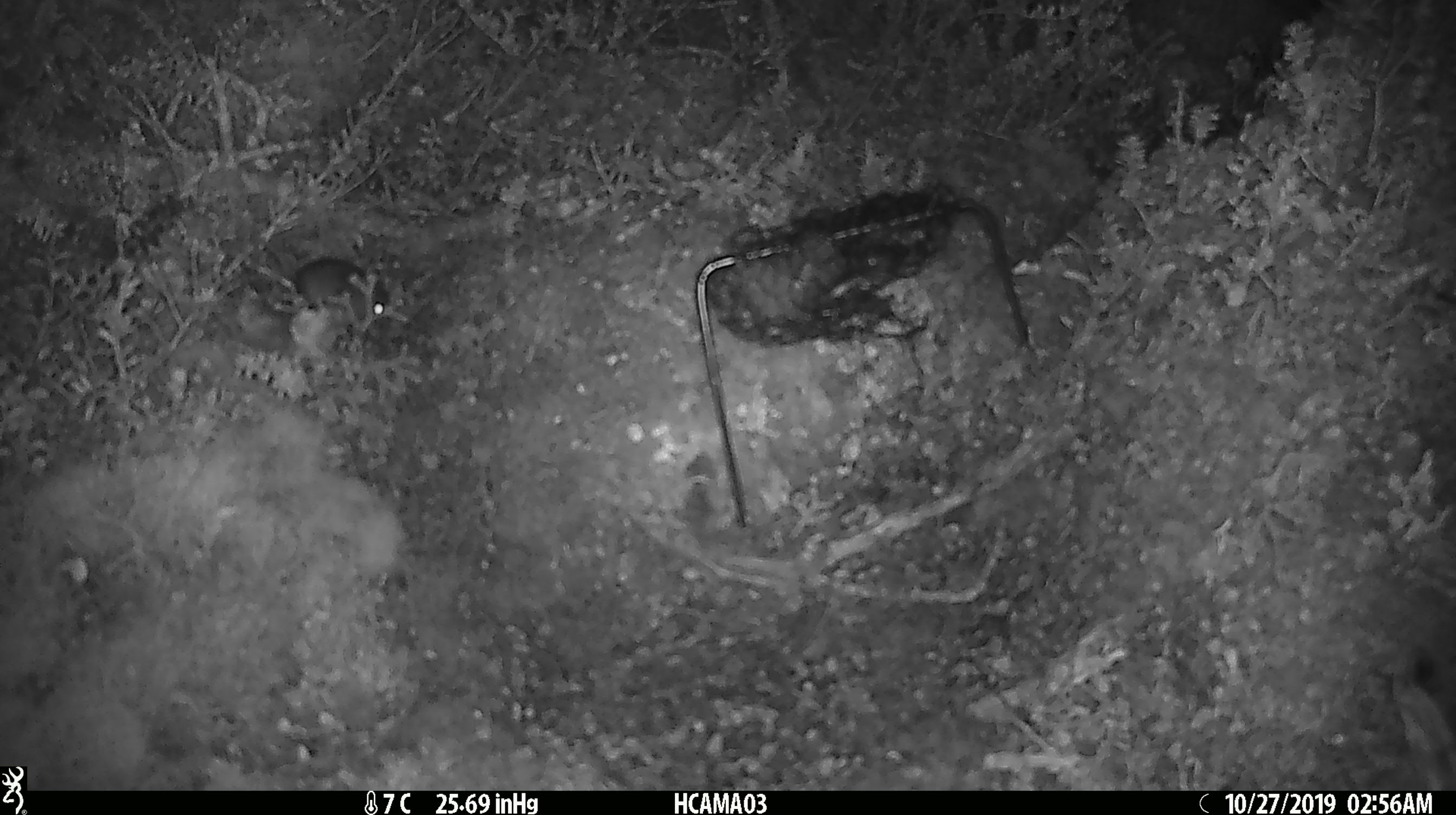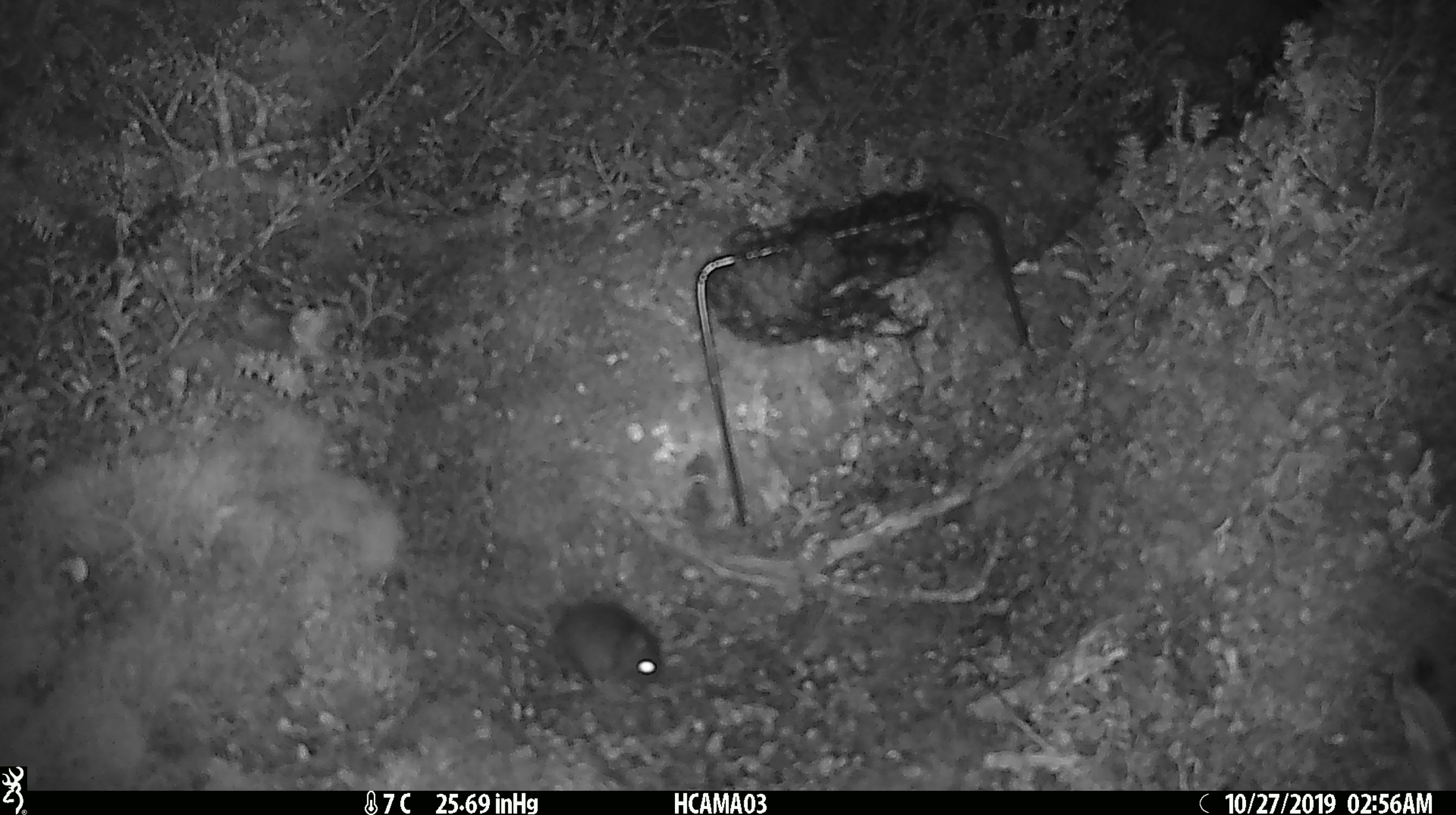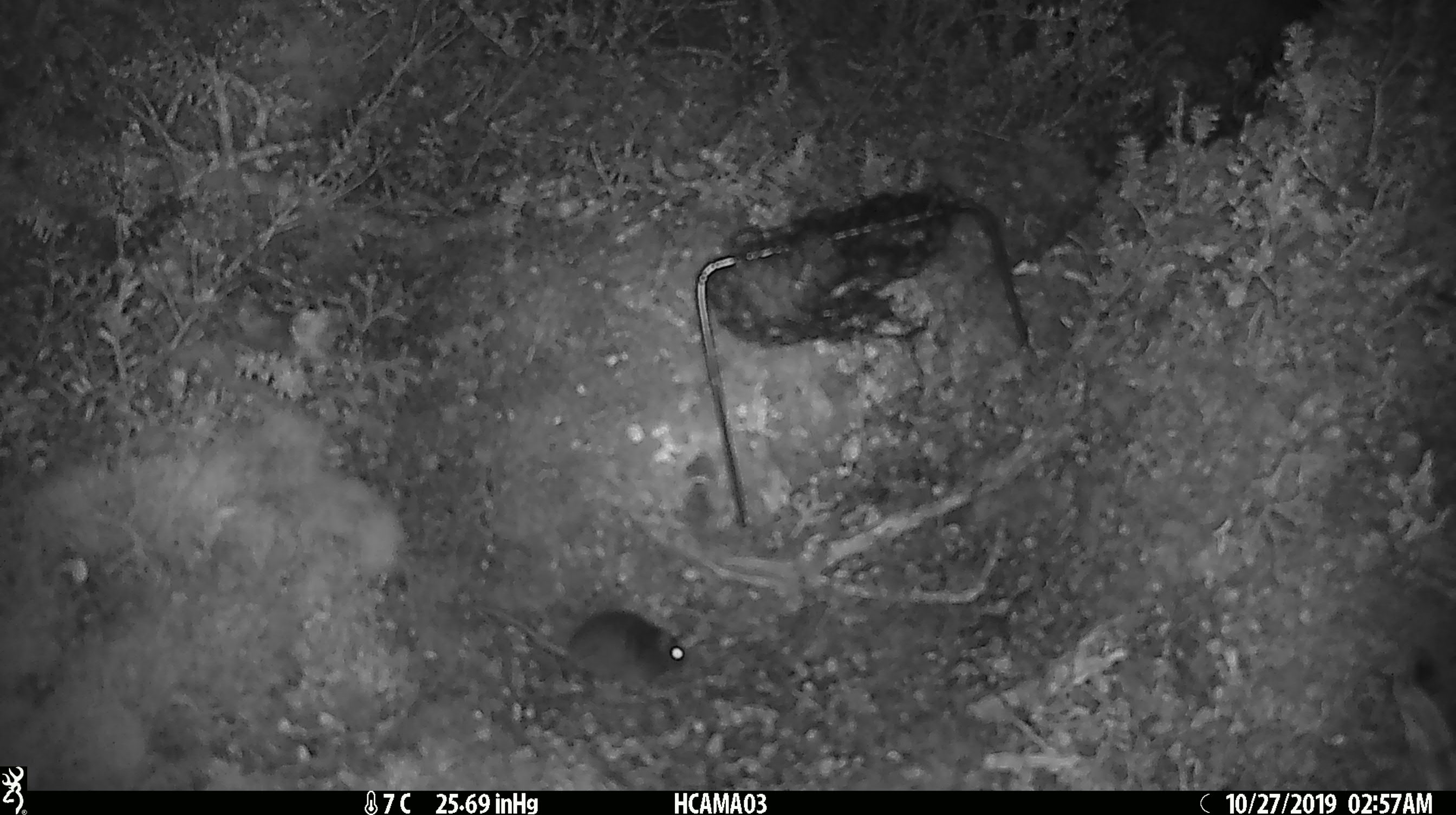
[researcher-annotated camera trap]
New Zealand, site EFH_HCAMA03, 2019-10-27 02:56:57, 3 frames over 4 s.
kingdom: Animalia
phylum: Chordata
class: Mammalia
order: Rodentia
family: Muridae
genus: Mus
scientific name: Mus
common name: mouse